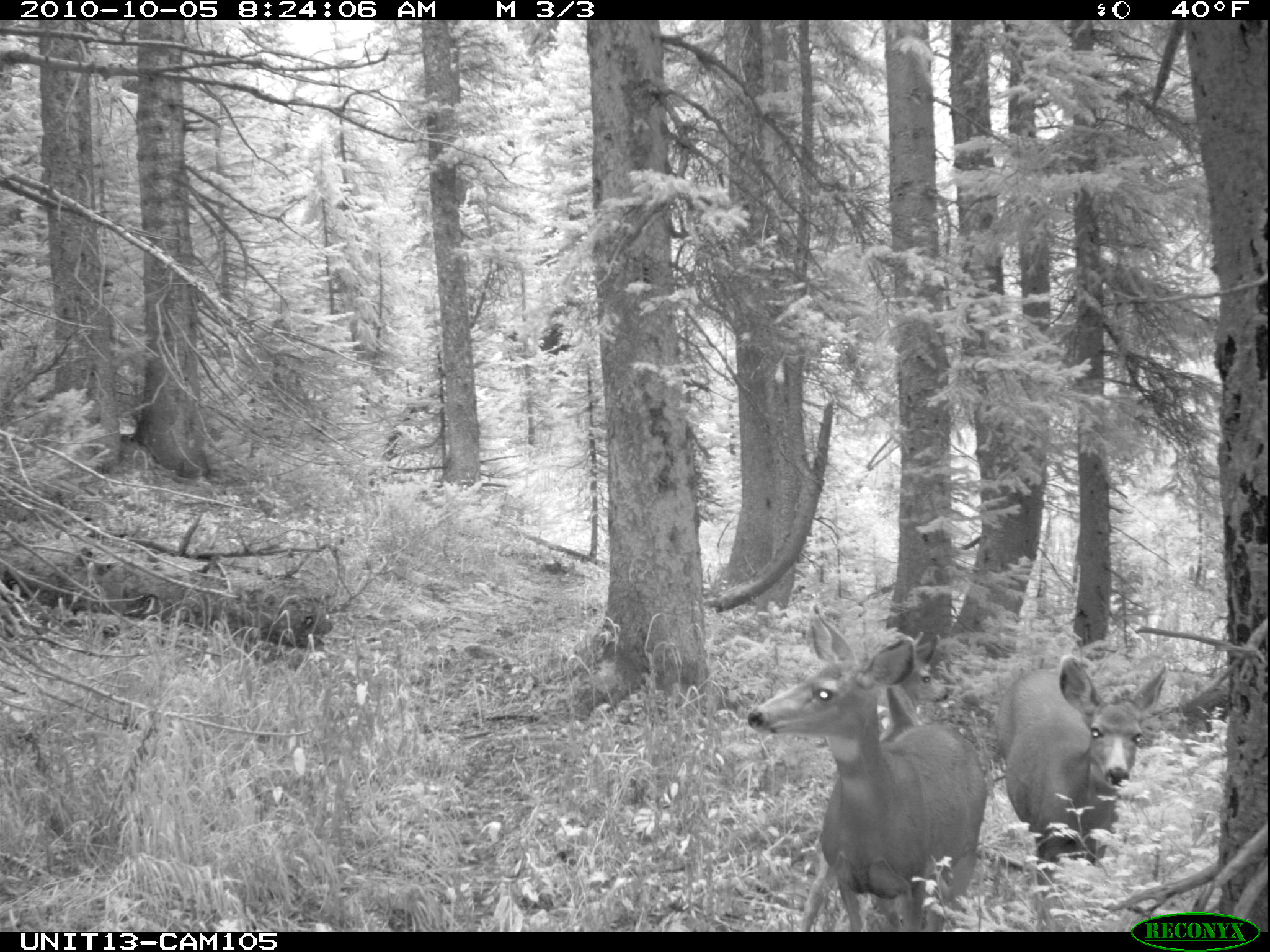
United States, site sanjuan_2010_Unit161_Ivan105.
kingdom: Animalia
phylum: Chordata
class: Mammalia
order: Artiodactyla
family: Cervidae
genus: Odocoileus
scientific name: Odocoileus hemionus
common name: mule deer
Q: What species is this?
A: Odocoileus hemionus (mule deer).